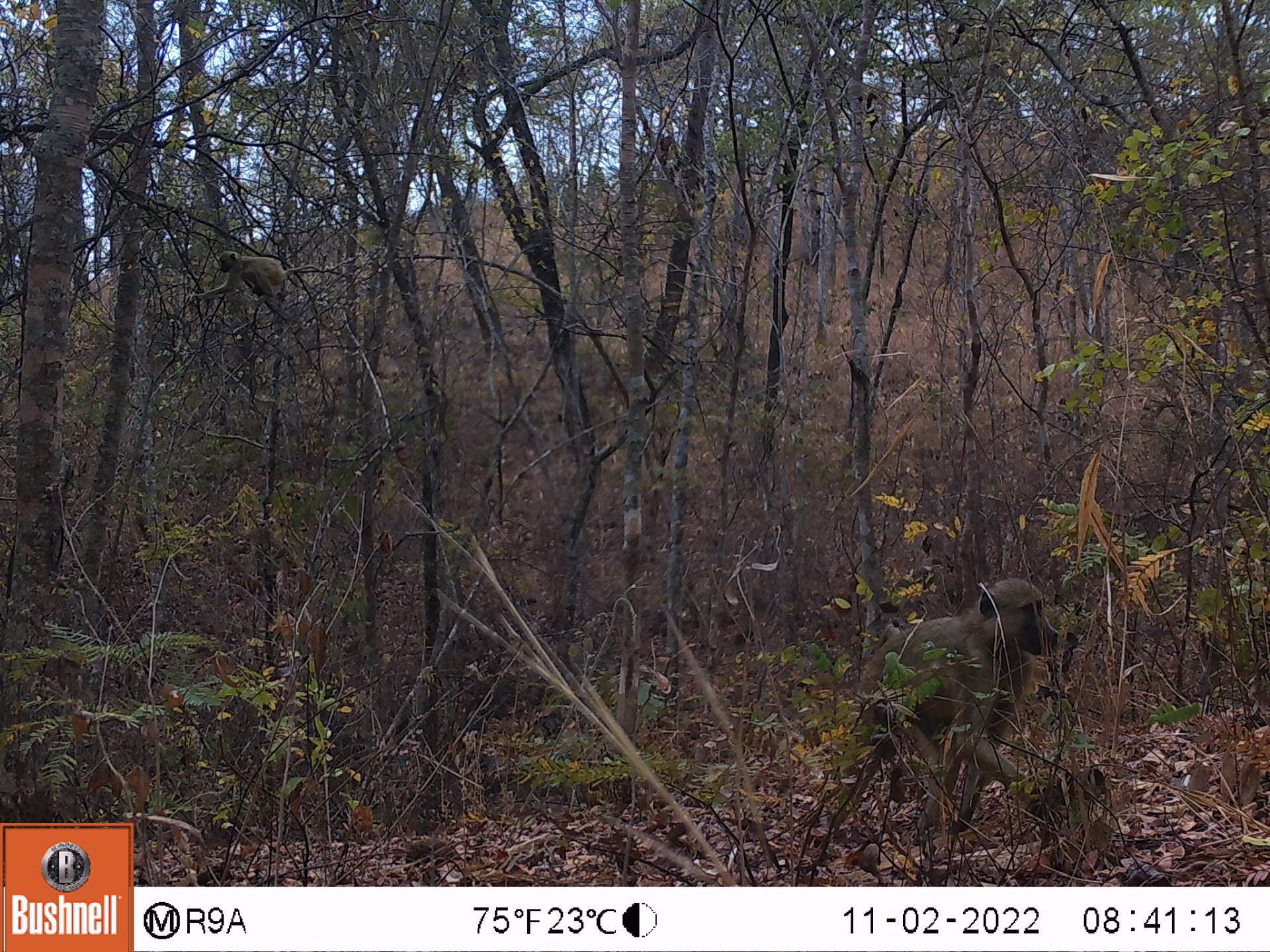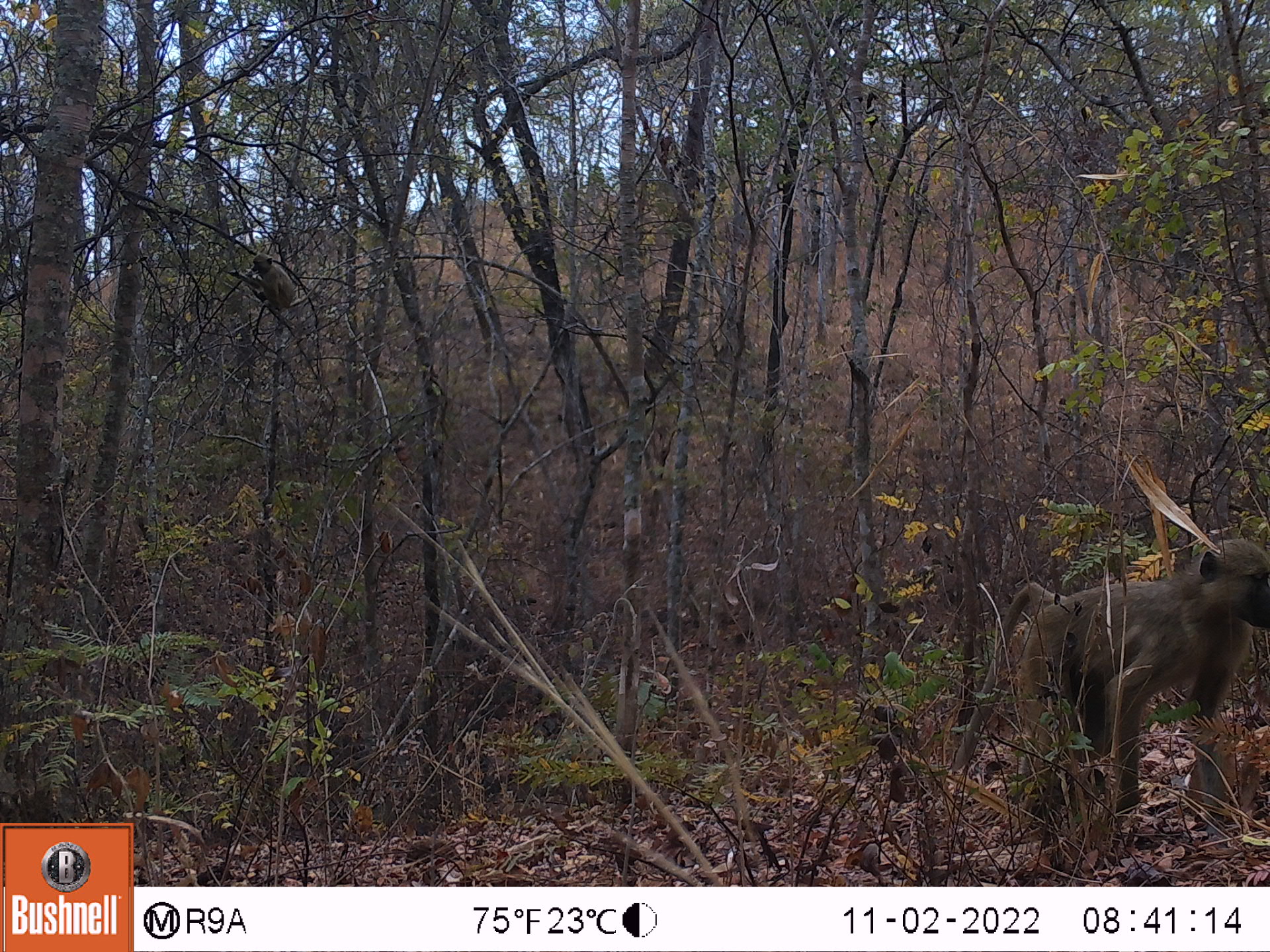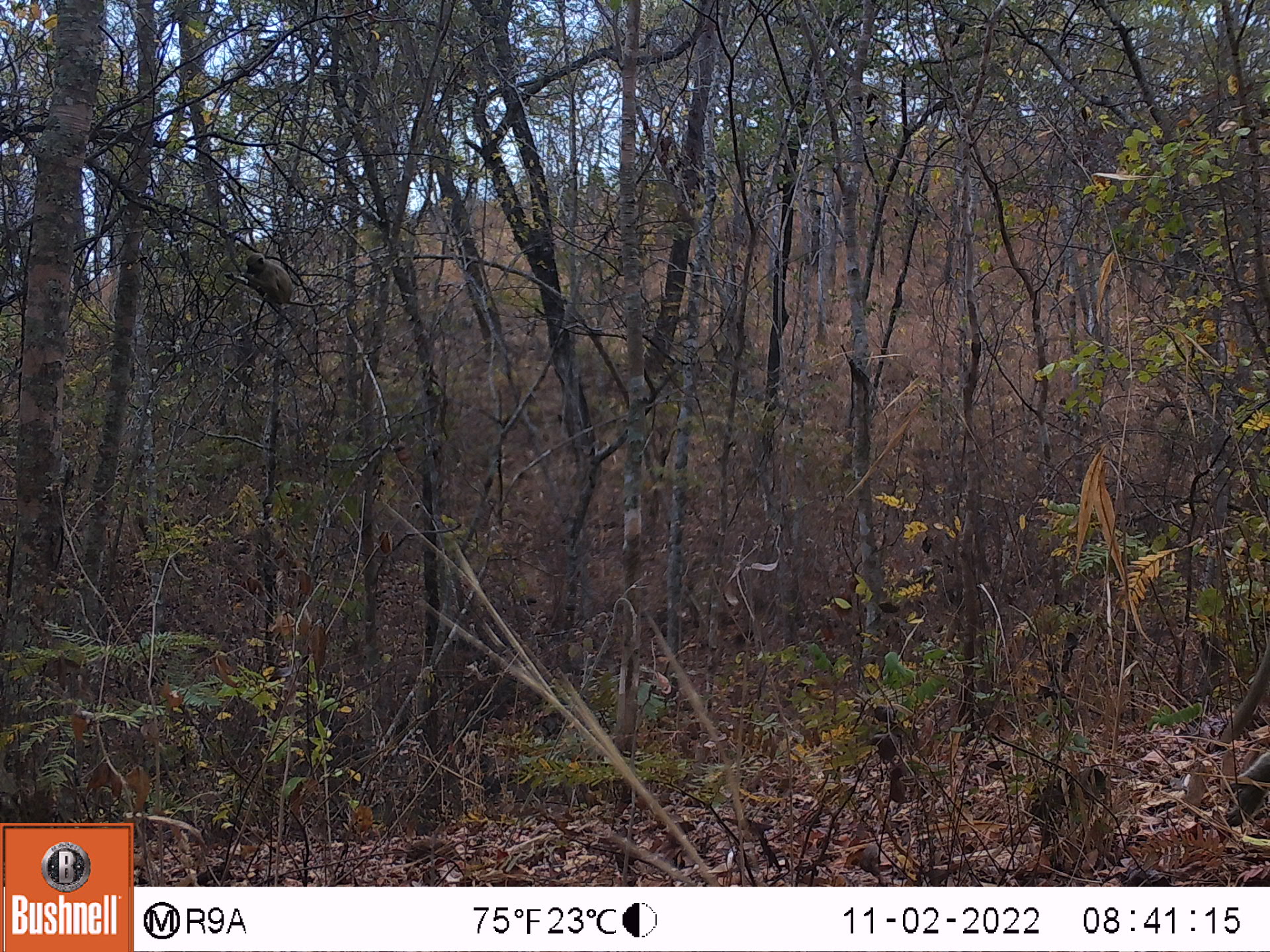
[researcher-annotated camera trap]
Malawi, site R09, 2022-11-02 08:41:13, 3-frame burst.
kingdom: Animalia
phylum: Chordata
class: Mammalia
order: Primates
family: Cercopithecidae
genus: Papio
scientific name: Papio cynocephalus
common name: yellow baboon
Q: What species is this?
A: Yellow baboon (Papio cynocephalus).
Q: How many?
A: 2.